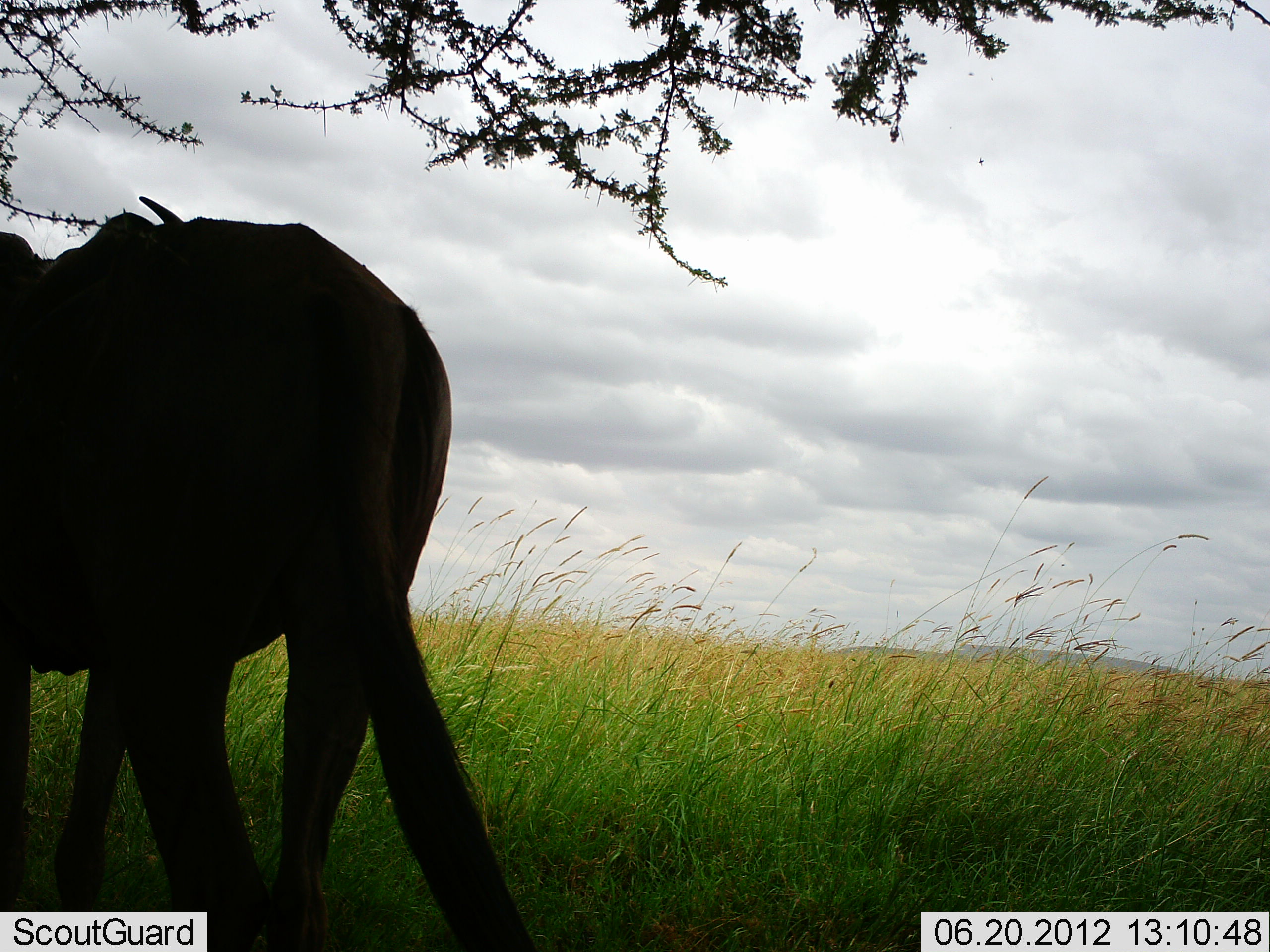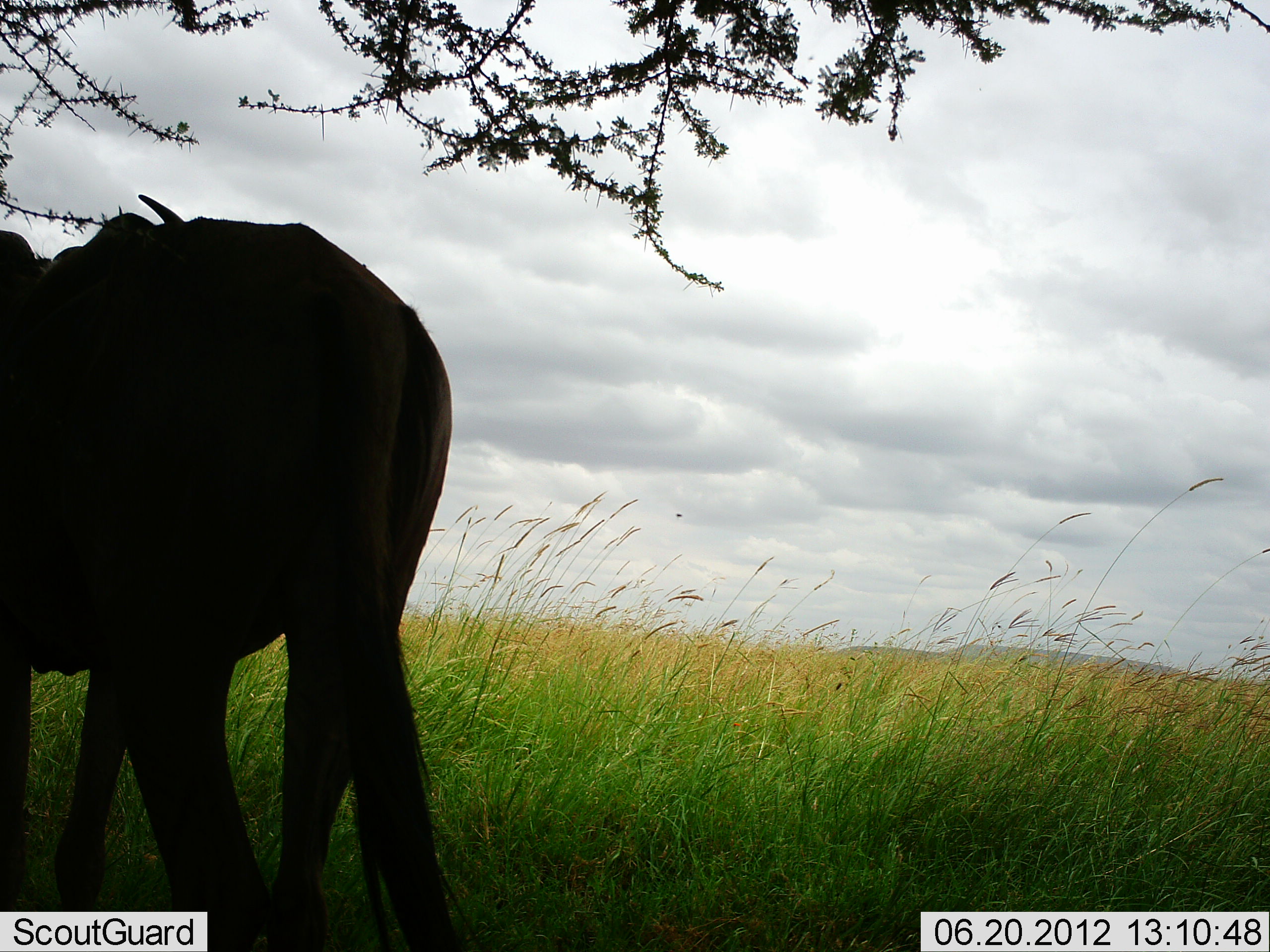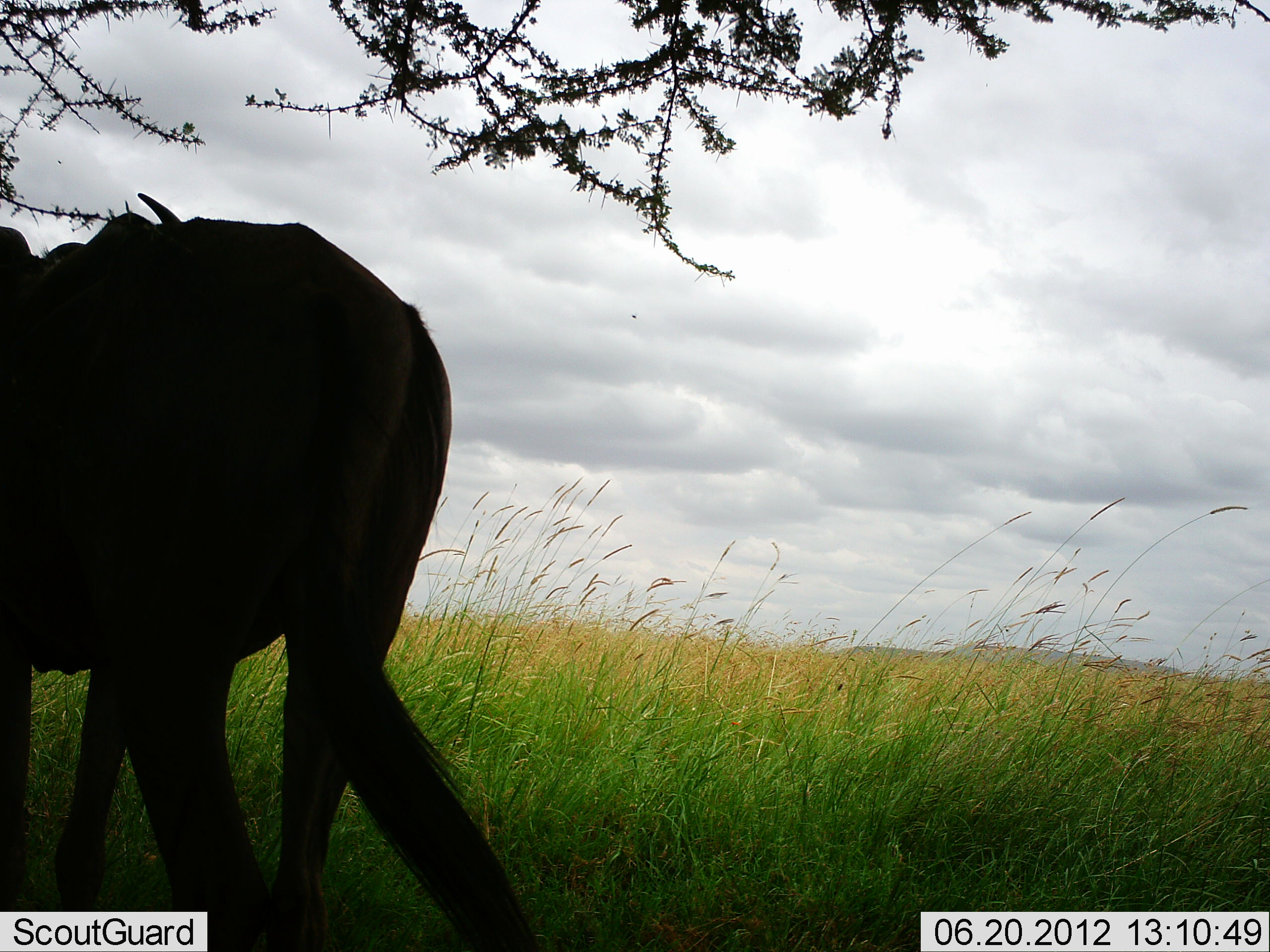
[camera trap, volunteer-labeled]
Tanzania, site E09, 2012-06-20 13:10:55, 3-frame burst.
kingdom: Animalia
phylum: Chordata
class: Mammalia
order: Artiodactyla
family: Bovidae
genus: Connochaetes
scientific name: Connochaetes taurinus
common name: blue wildebeest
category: wildebeest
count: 1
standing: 100%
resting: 0%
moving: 0%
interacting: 0%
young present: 0%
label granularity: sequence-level